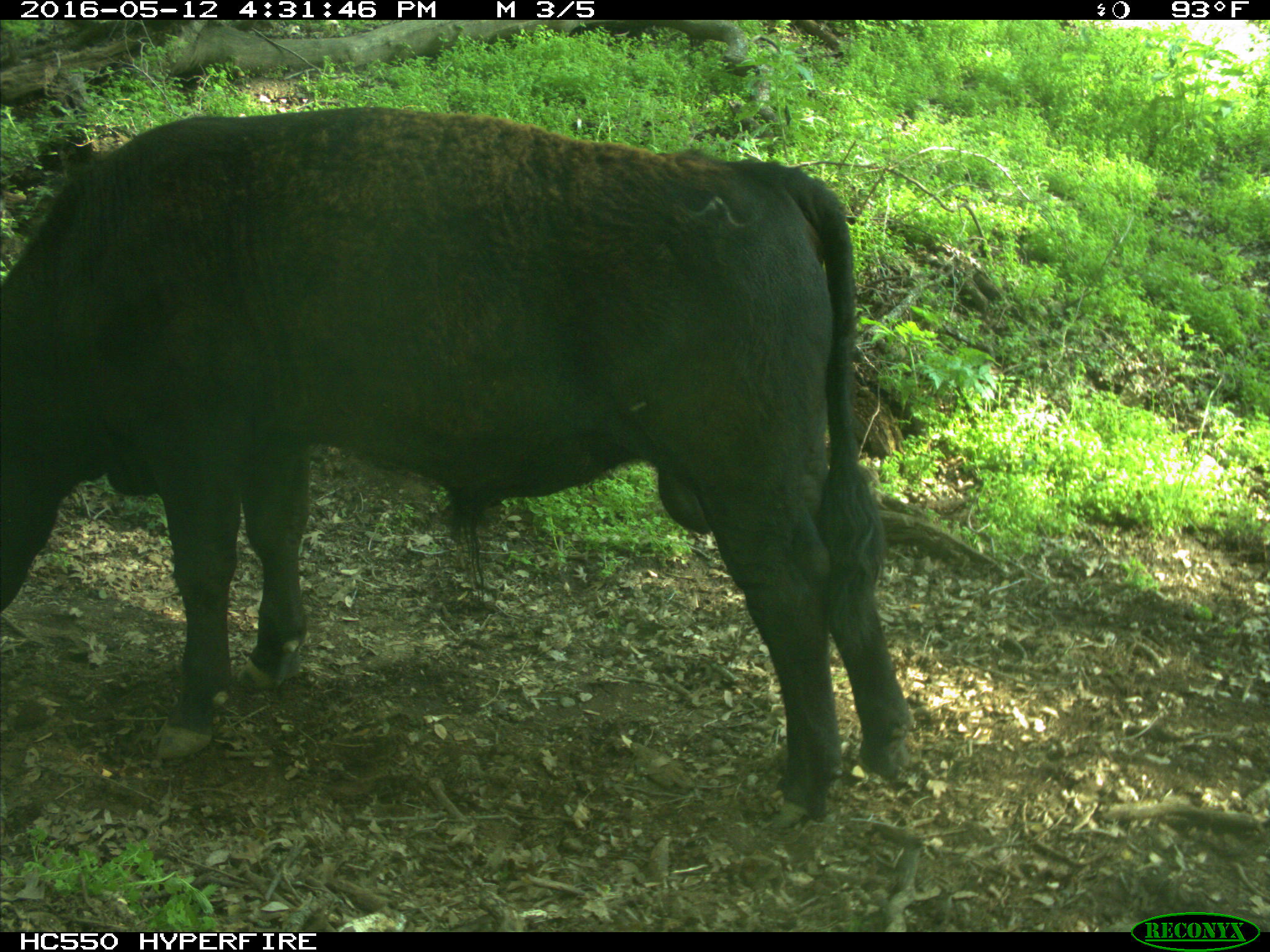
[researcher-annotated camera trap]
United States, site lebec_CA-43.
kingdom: Animalia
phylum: Chordata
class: Mammalia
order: Artiodactyla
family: Bovidae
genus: Bos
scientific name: Bos taurus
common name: domestic cow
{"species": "Bos taurus (domestic cow)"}